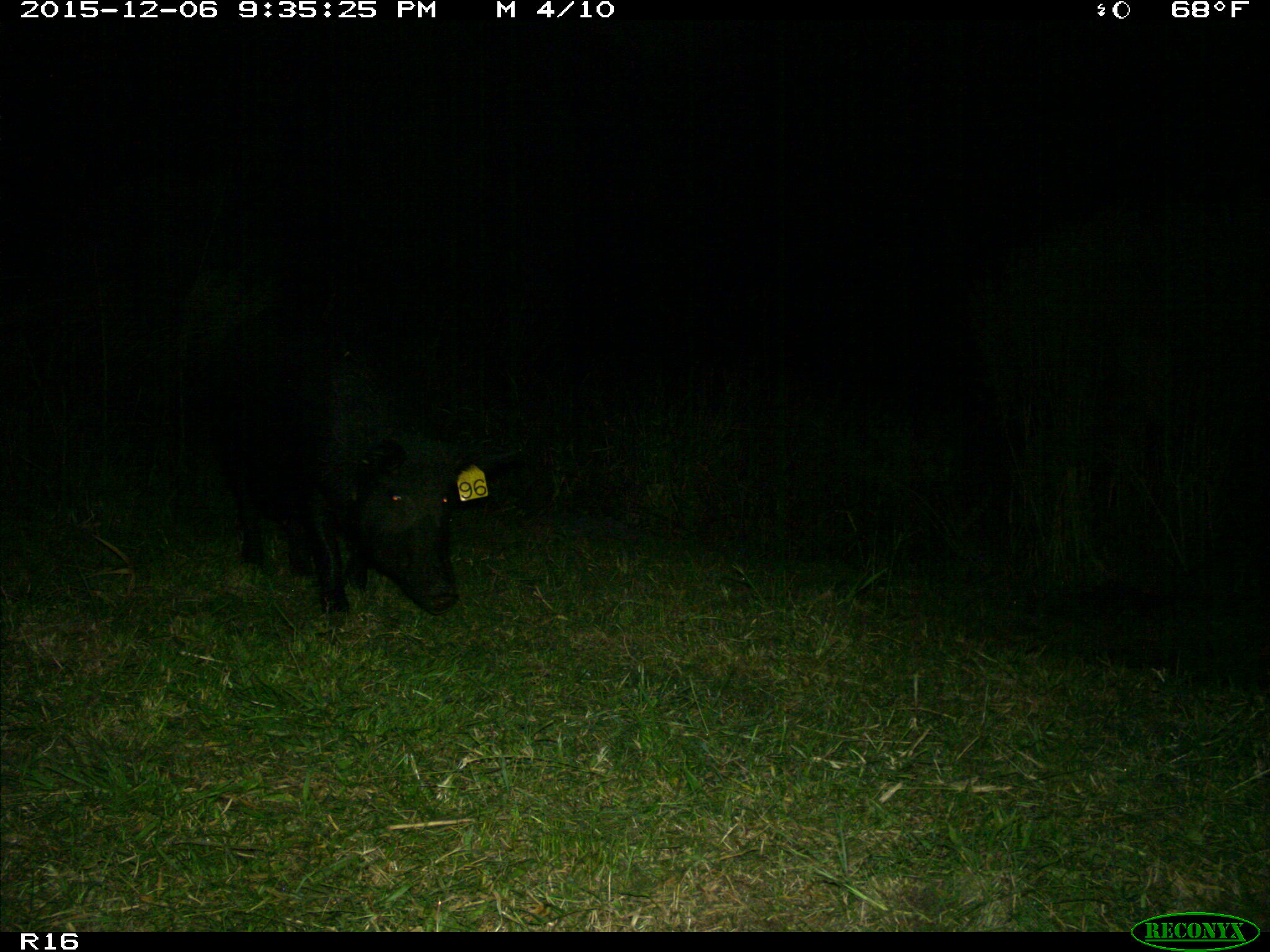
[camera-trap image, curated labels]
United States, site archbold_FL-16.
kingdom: Animalia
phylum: Chordata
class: Mammalia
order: Artiodactyla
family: Suidae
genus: Sus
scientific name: Sus scrofa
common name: wild boar